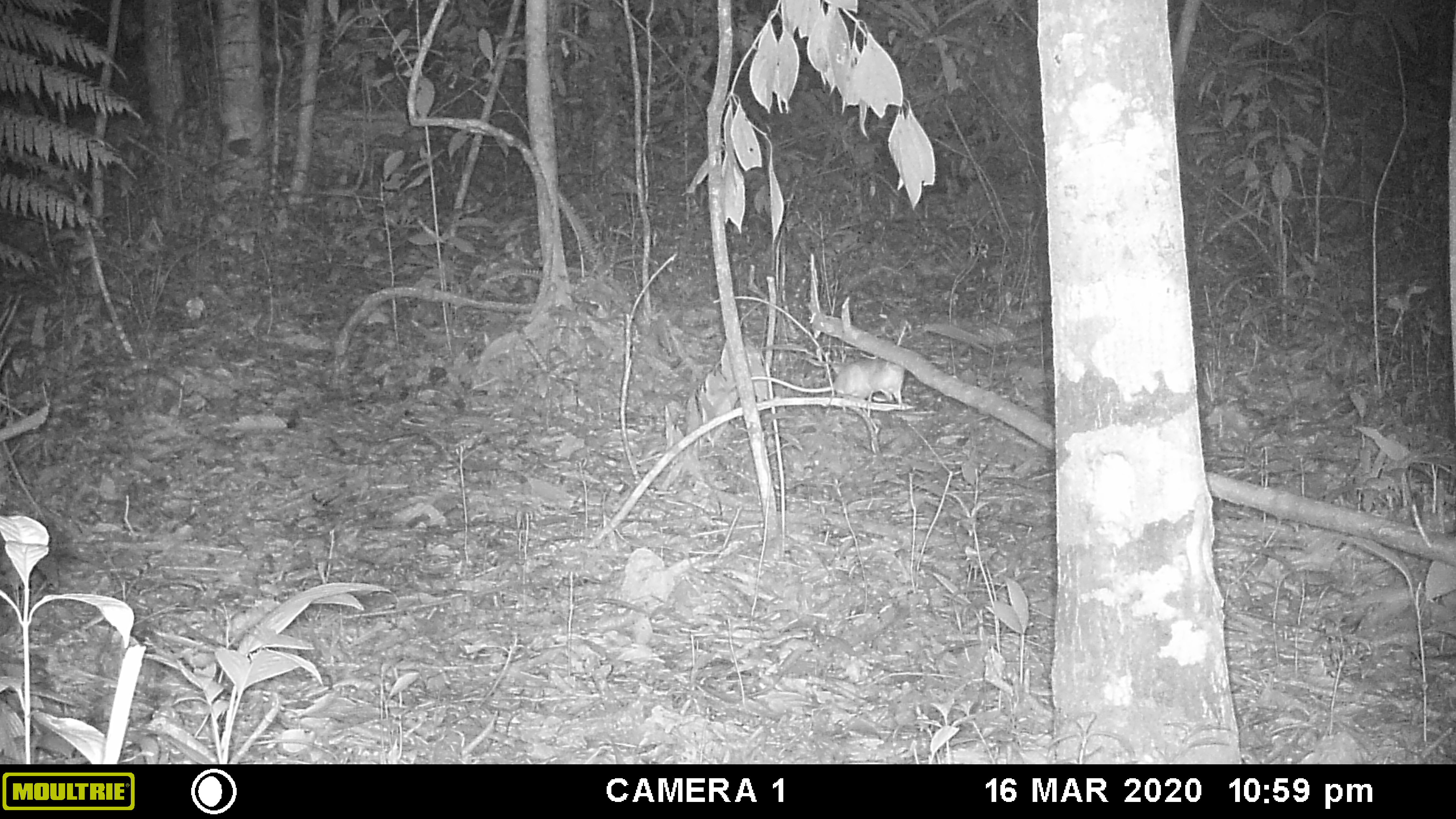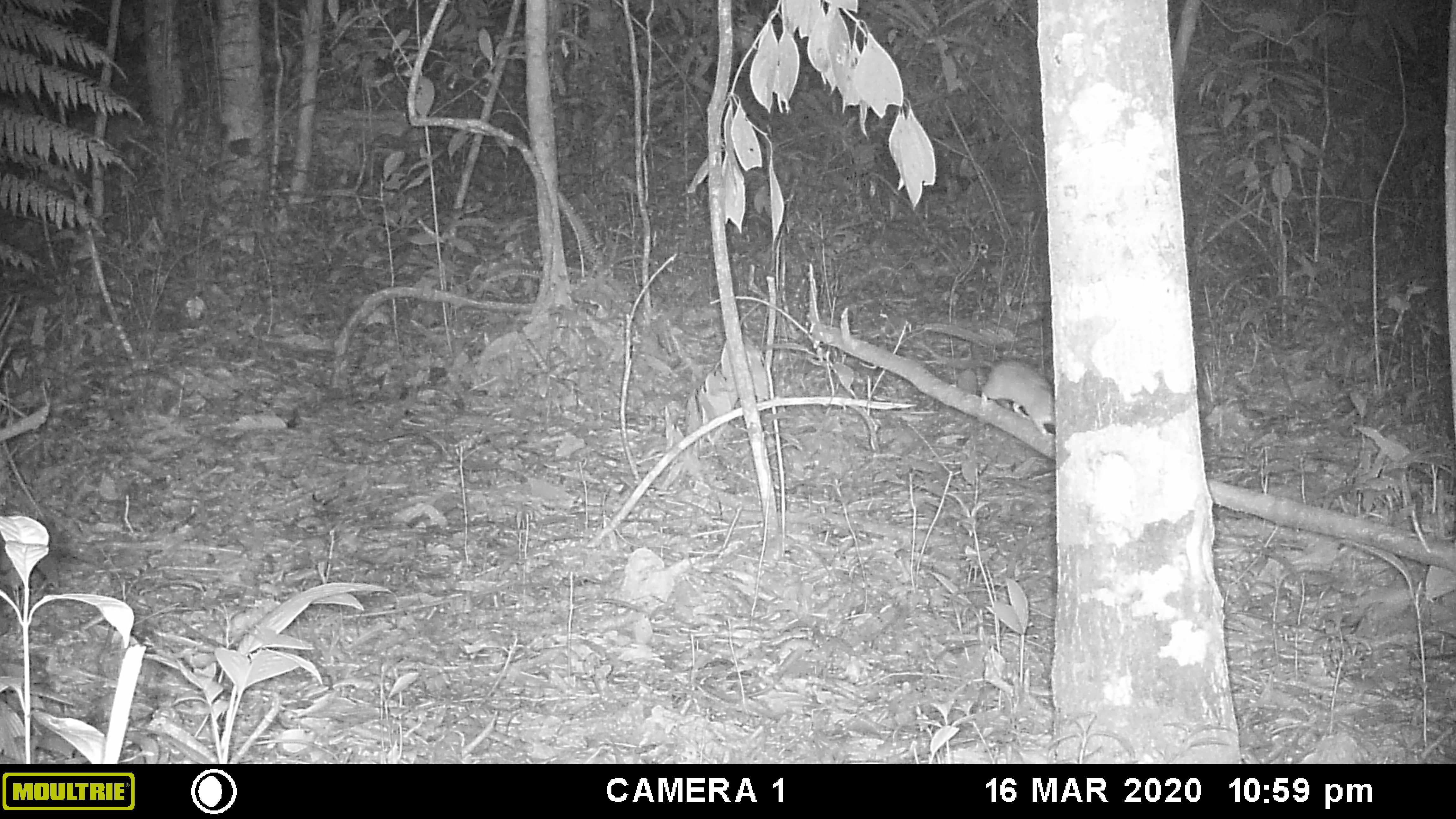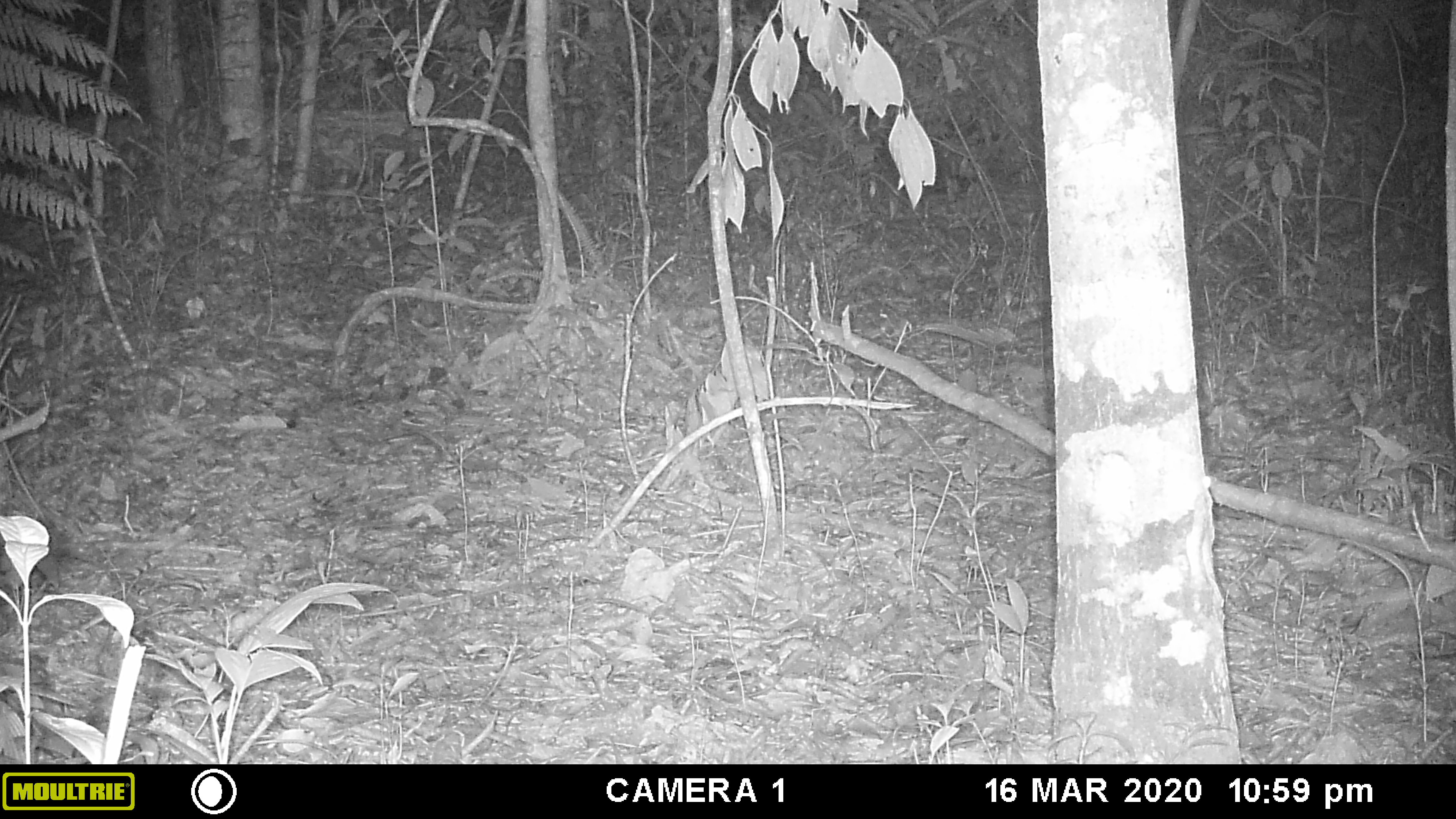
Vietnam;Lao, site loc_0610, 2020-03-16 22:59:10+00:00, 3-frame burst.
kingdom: Animalia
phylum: Chordata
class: Mammalia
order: Rodentia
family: Muridae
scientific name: Muridae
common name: old-world mice and rats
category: unidentified murid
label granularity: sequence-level